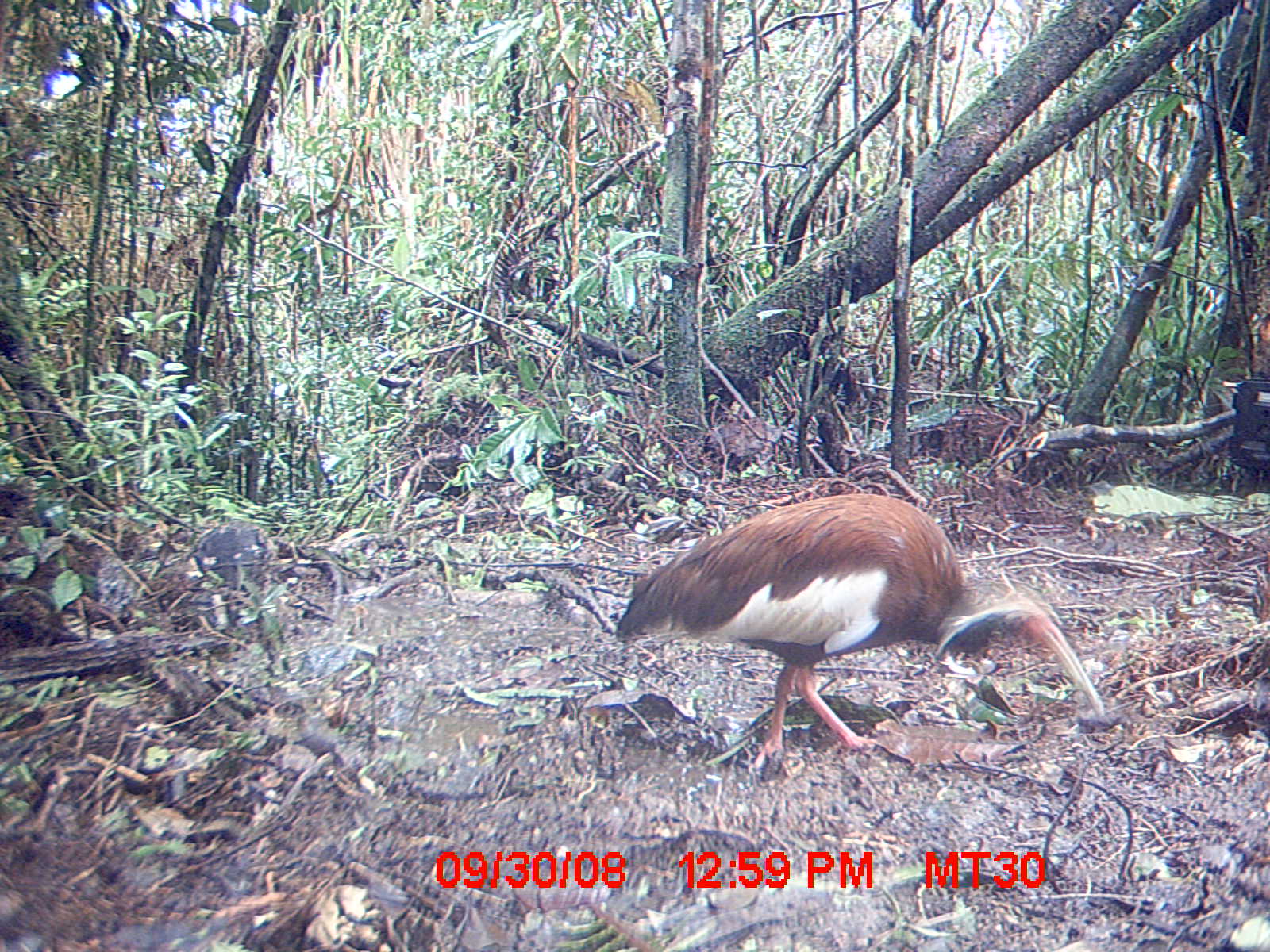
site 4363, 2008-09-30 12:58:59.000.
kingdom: Animalia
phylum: Chordata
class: Aves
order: Pelecaniformes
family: Threskiornithidae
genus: Lophotibis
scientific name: Lophotibis cristata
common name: madagascan ibis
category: lophotibis cristataa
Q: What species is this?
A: Lophotibis cristataa (madagascan ibis) (Lophotibis cristata).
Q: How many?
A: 1.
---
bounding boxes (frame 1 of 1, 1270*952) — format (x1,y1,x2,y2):
lophotibis cristataa: (610,489,1103,771)